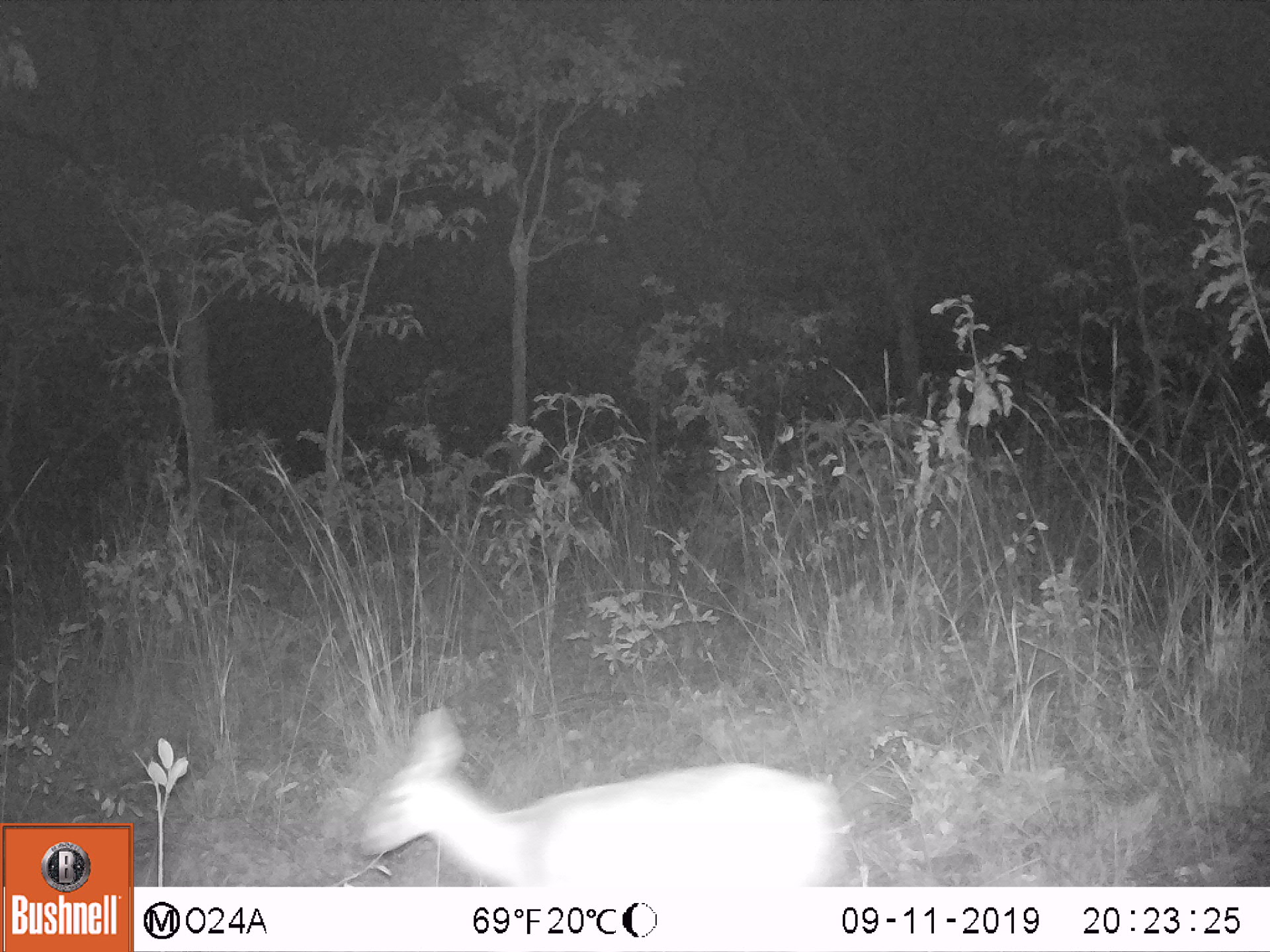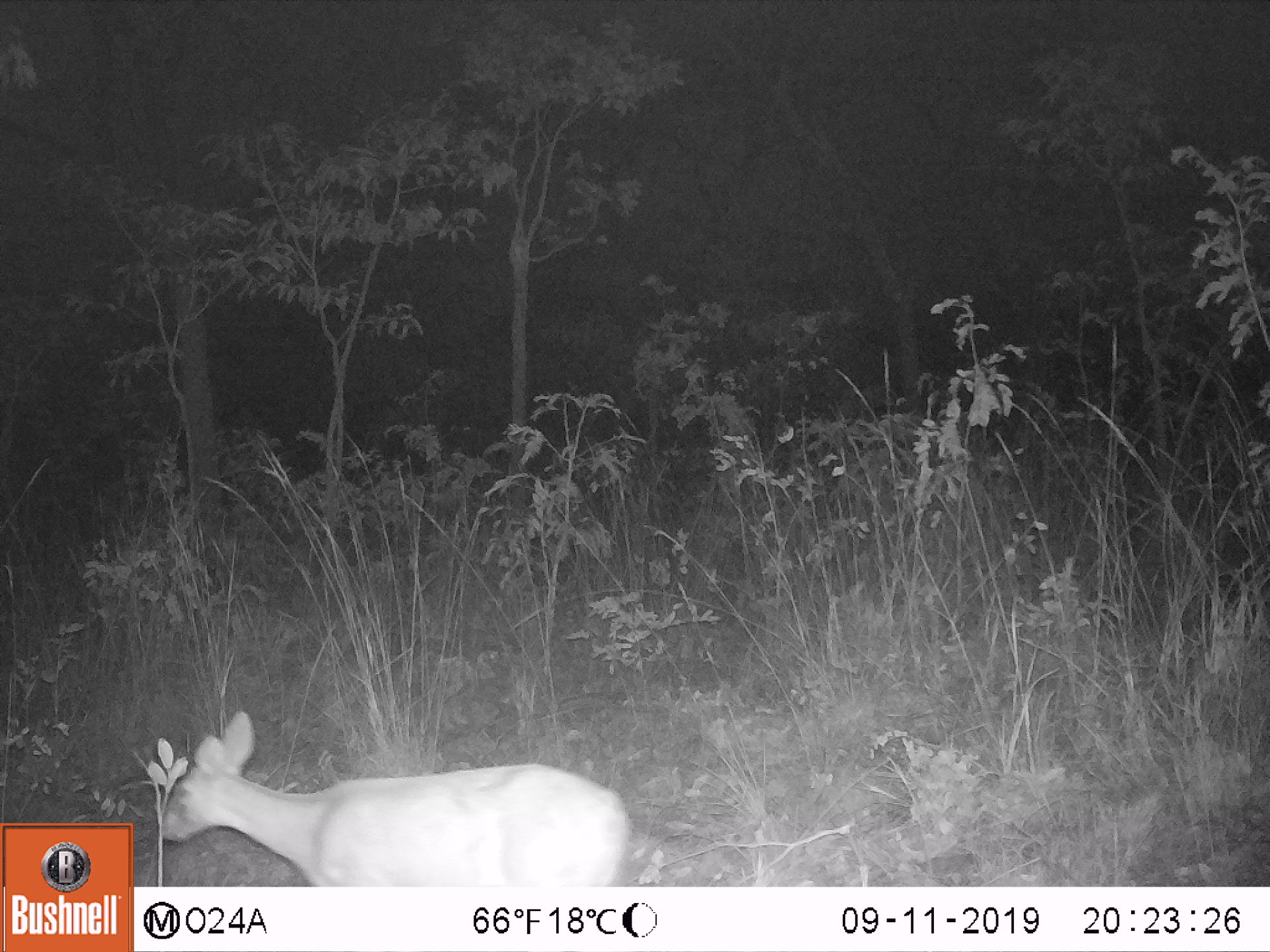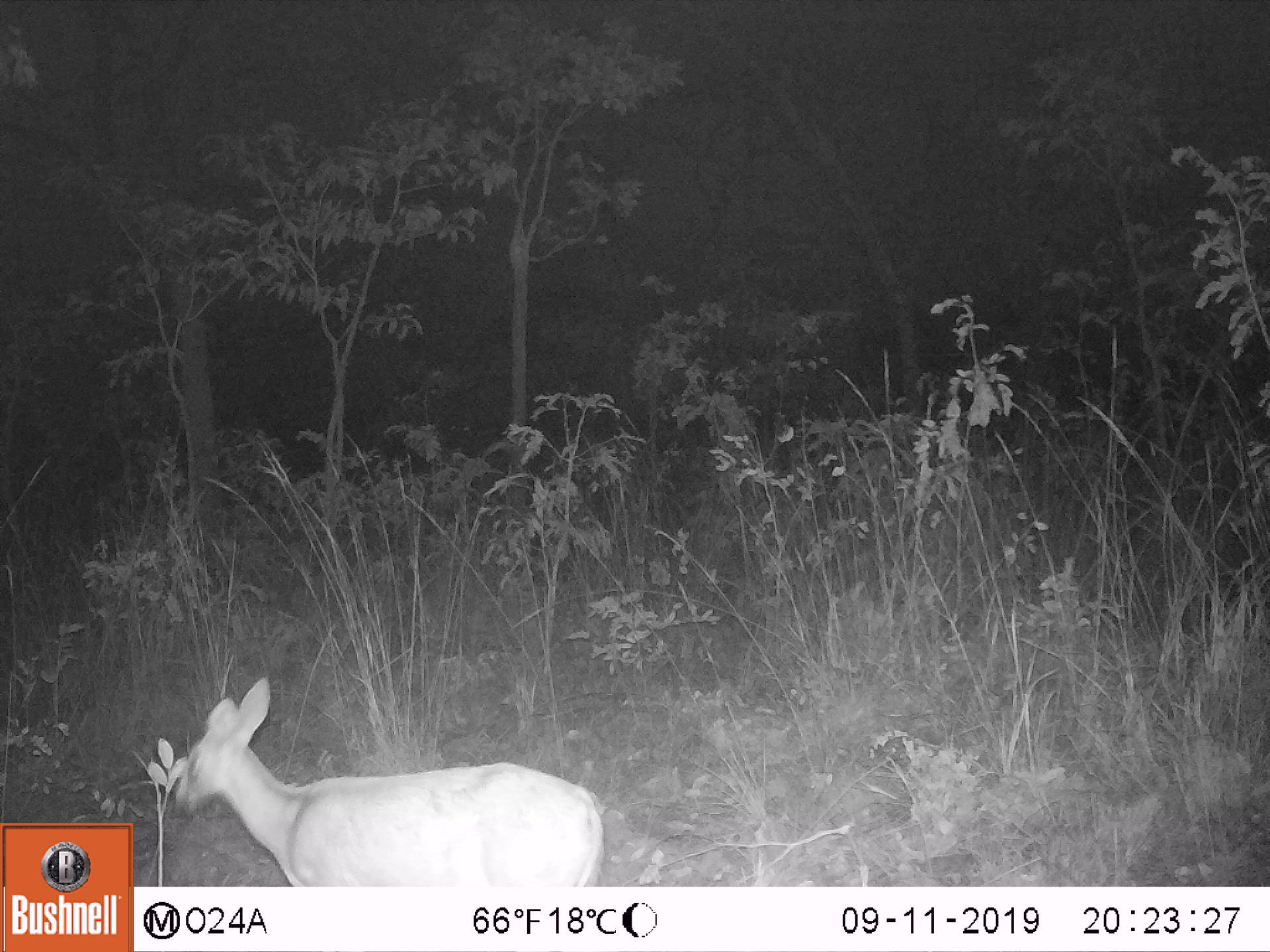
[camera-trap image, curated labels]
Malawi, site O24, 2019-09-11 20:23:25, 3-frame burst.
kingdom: Animalia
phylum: Chordata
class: Mammalia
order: Artiodactyla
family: Bovidae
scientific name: Antilopinae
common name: small antelope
Small antelope (Antilopinae), count 1.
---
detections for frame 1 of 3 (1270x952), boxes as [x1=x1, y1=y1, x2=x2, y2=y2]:
small antelope: [x1=362, y1=709, x2=851, y2=883]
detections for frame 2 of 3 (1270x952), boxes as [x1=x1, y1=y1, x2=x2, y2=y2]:
small antelope: [x1=161, y1=711, x2=634, y2=882]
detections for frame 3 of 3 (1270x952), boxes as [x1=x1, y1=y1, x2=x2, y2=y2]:
small antelope: [x1=172, y1=678, x2=603, y2=882]